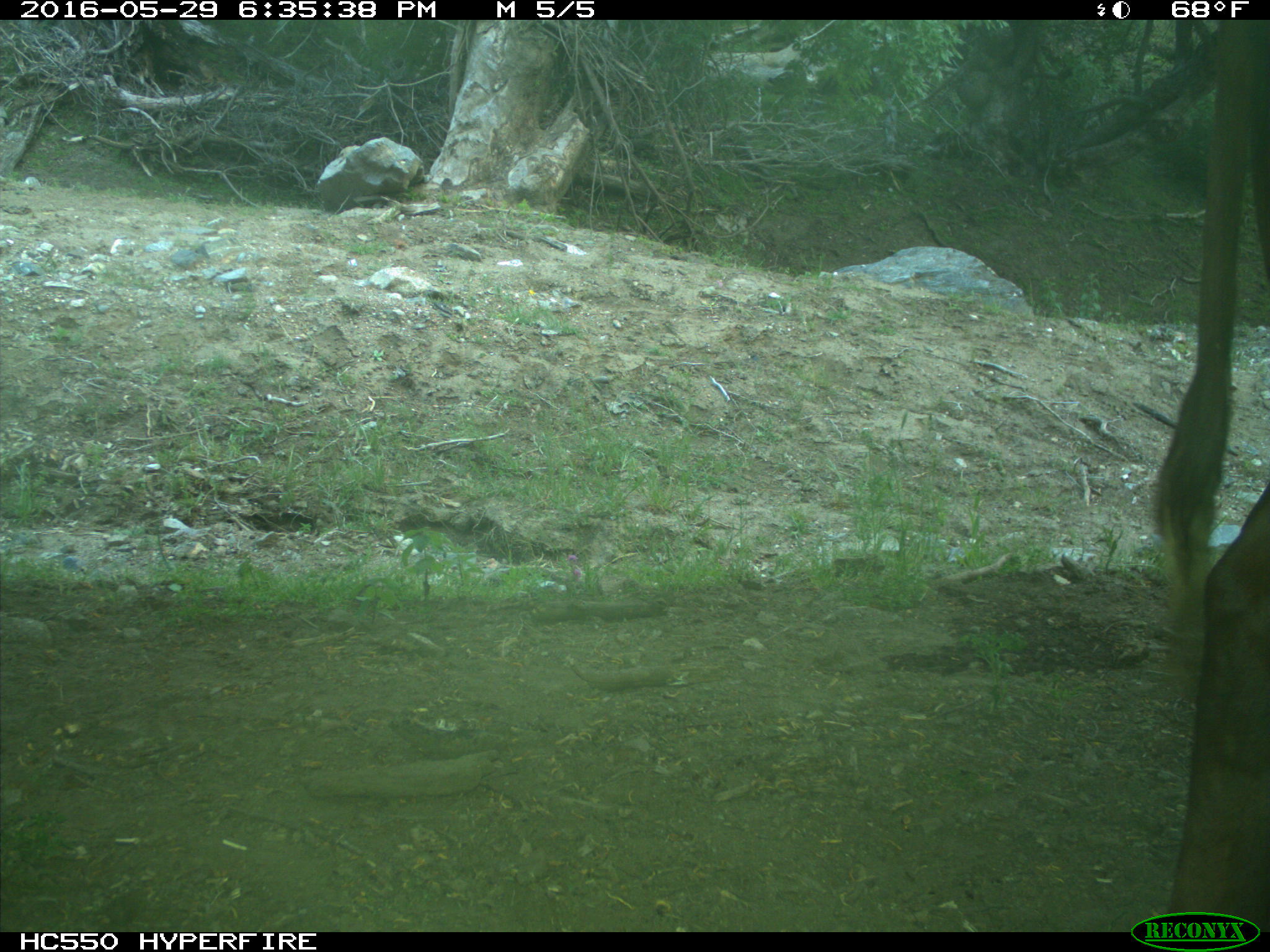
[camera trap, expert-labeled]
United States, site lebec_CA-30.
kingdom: Animalia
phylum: Chordata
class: Mammalia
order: Artiodactyla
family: Bovidae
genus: Bos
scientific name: Bos taurus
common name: domestic cow